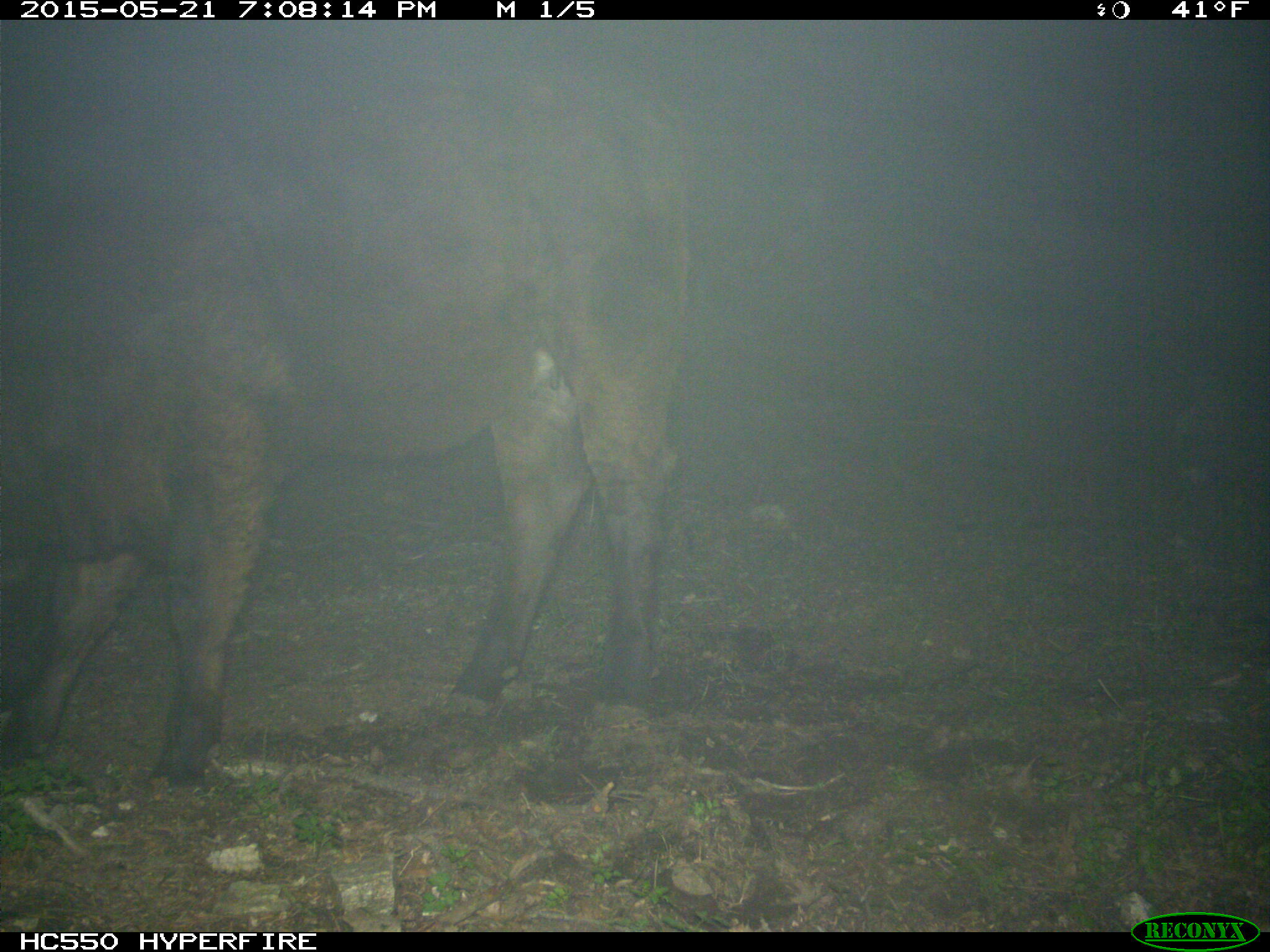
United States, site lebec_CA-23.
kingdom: Animalia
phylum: Chordata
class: Mammalia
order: Artiodactyla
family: Bovidae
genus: Bos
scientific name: Bos taurus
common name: domestic cow